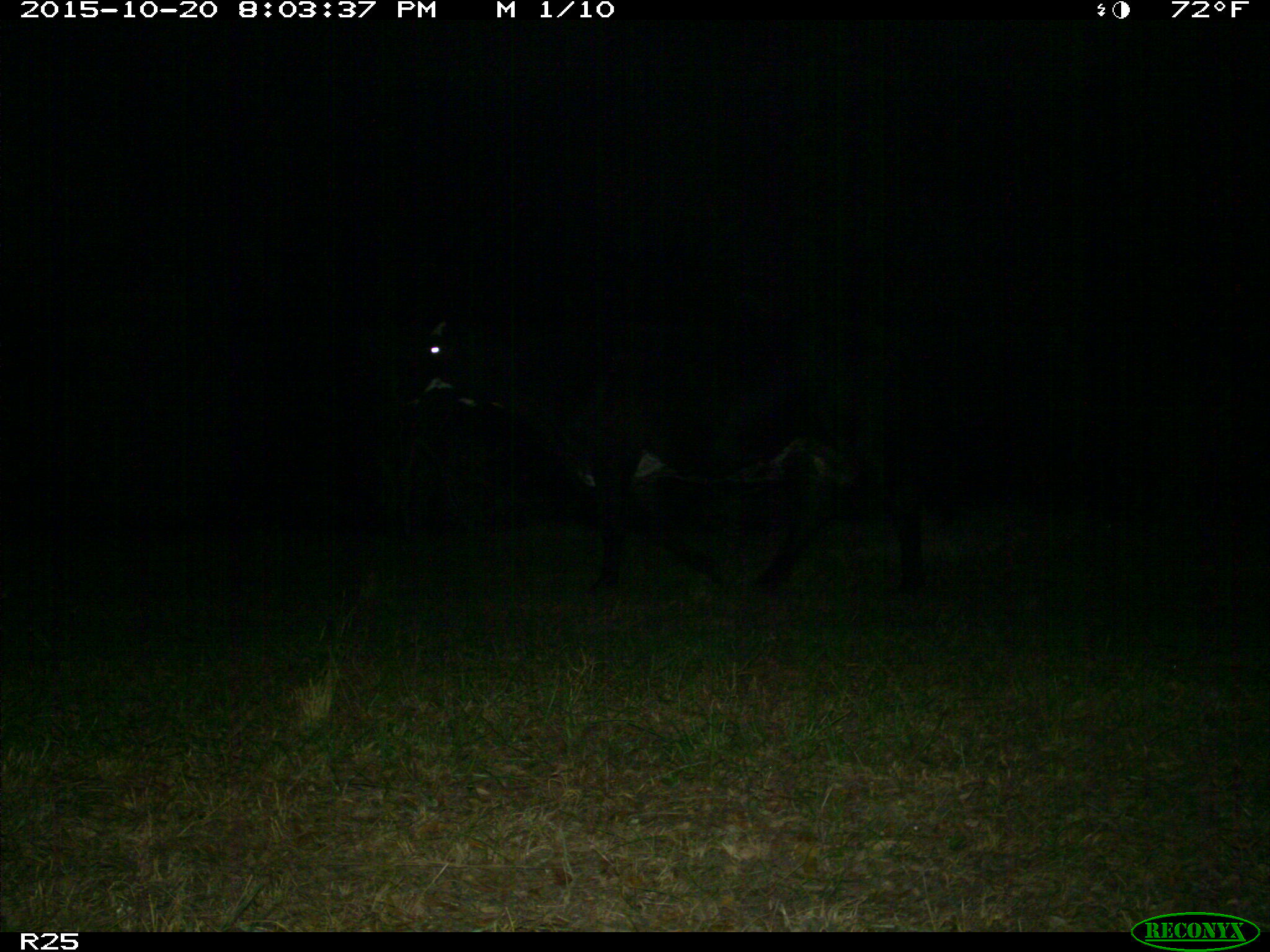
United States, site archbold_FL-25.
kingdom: Animalia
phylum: Chordata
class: Mammalia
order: Artiodactyla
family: Bovidae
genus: Bos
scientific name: Bos taurus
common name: domestic cow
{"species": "Bos taurus (domestic cow)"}